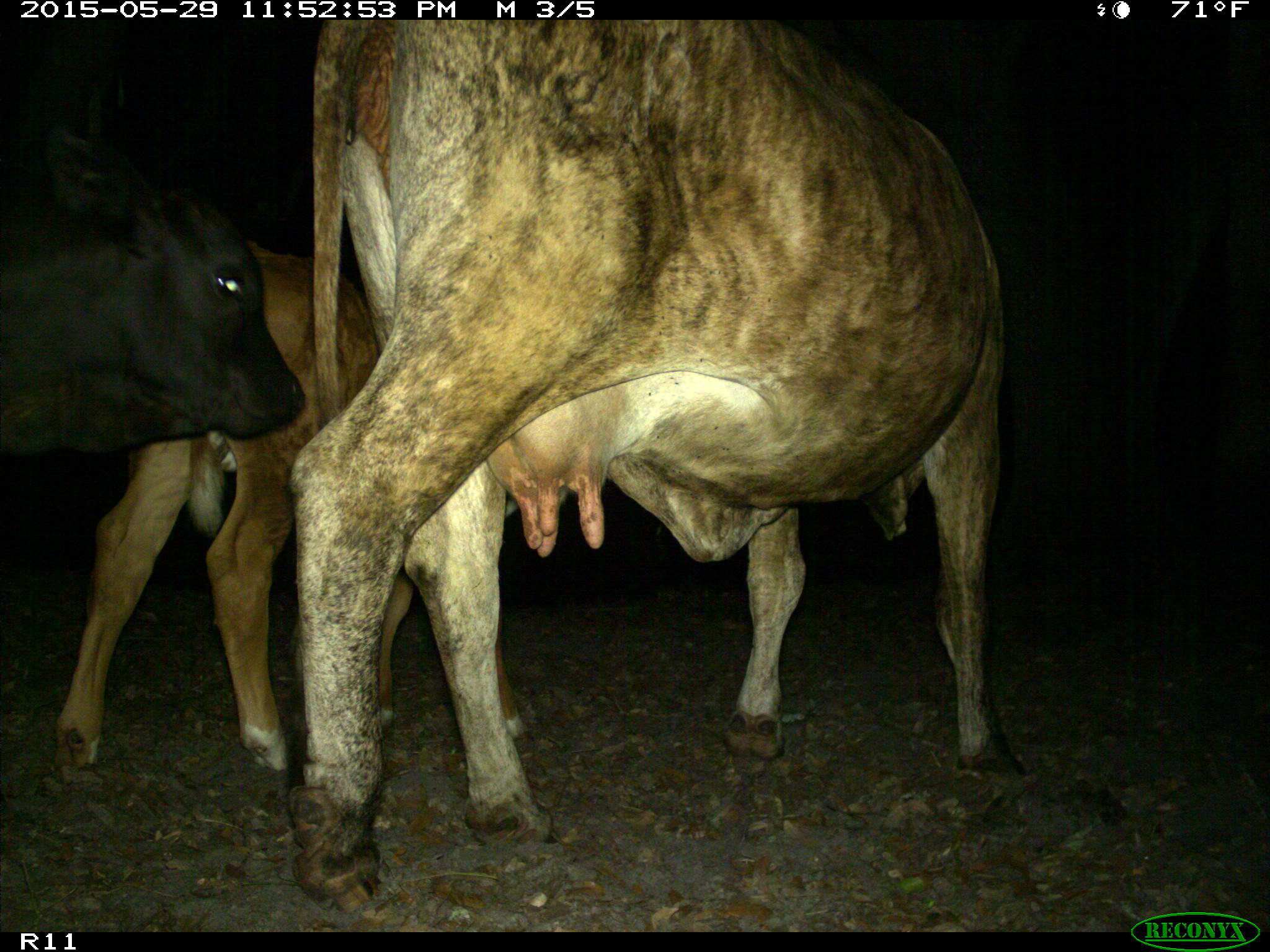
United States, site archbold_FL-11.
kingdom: Animalia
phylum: Chordata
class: Mammalia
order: Artiodactyla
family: Bovidae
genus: Bos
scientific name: Bos taurus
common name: domestic cow